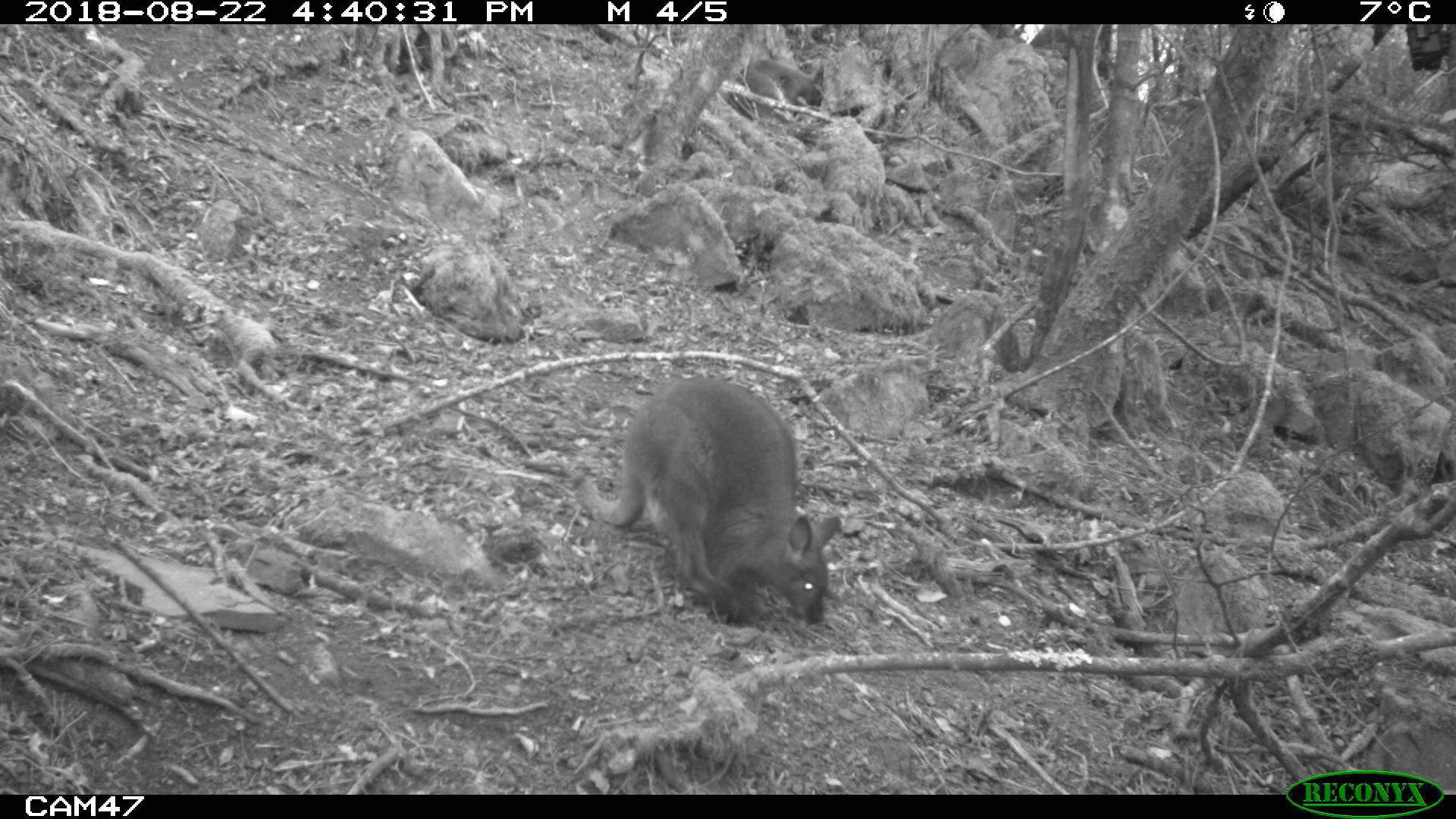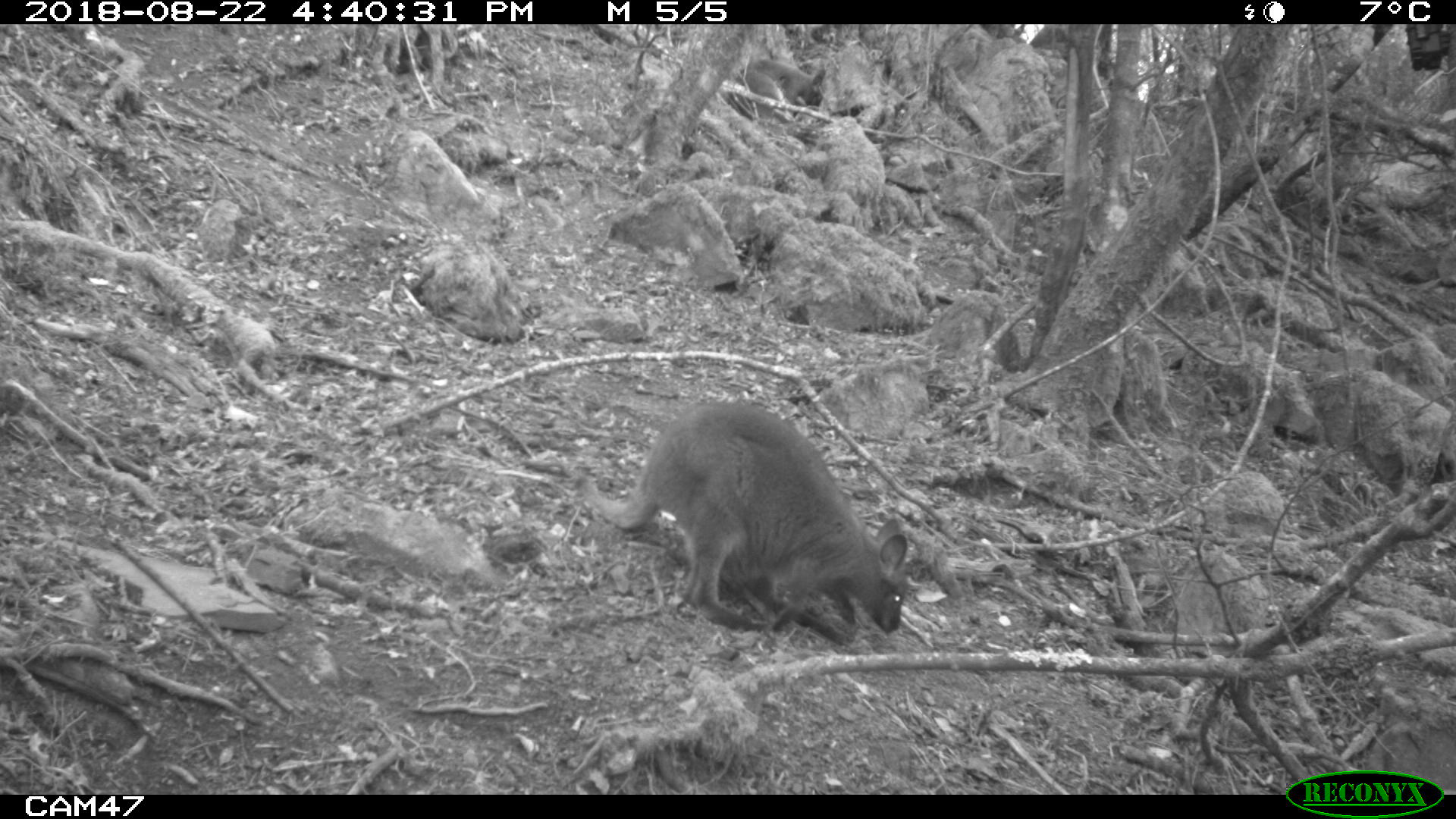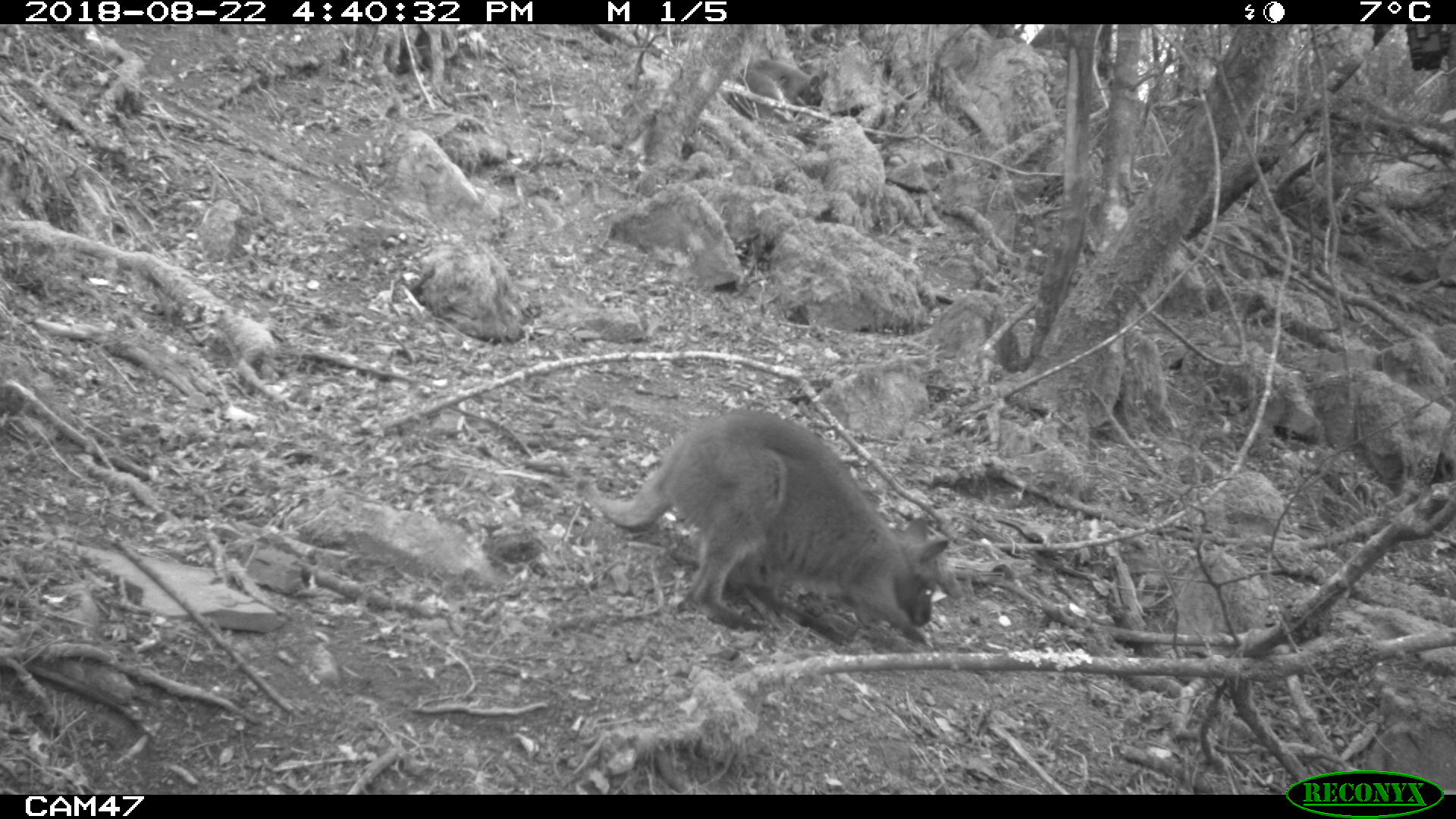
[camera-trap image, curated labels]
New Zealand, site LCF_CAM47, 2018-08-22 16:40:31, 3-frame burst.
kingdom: Animalia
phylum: Chordata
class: Mammalia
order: Diprotodontia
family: Macropodidae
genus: Notamacropus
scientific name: Notamacropus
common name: wallaby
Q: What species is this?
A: Wallaby (Notamacropus).